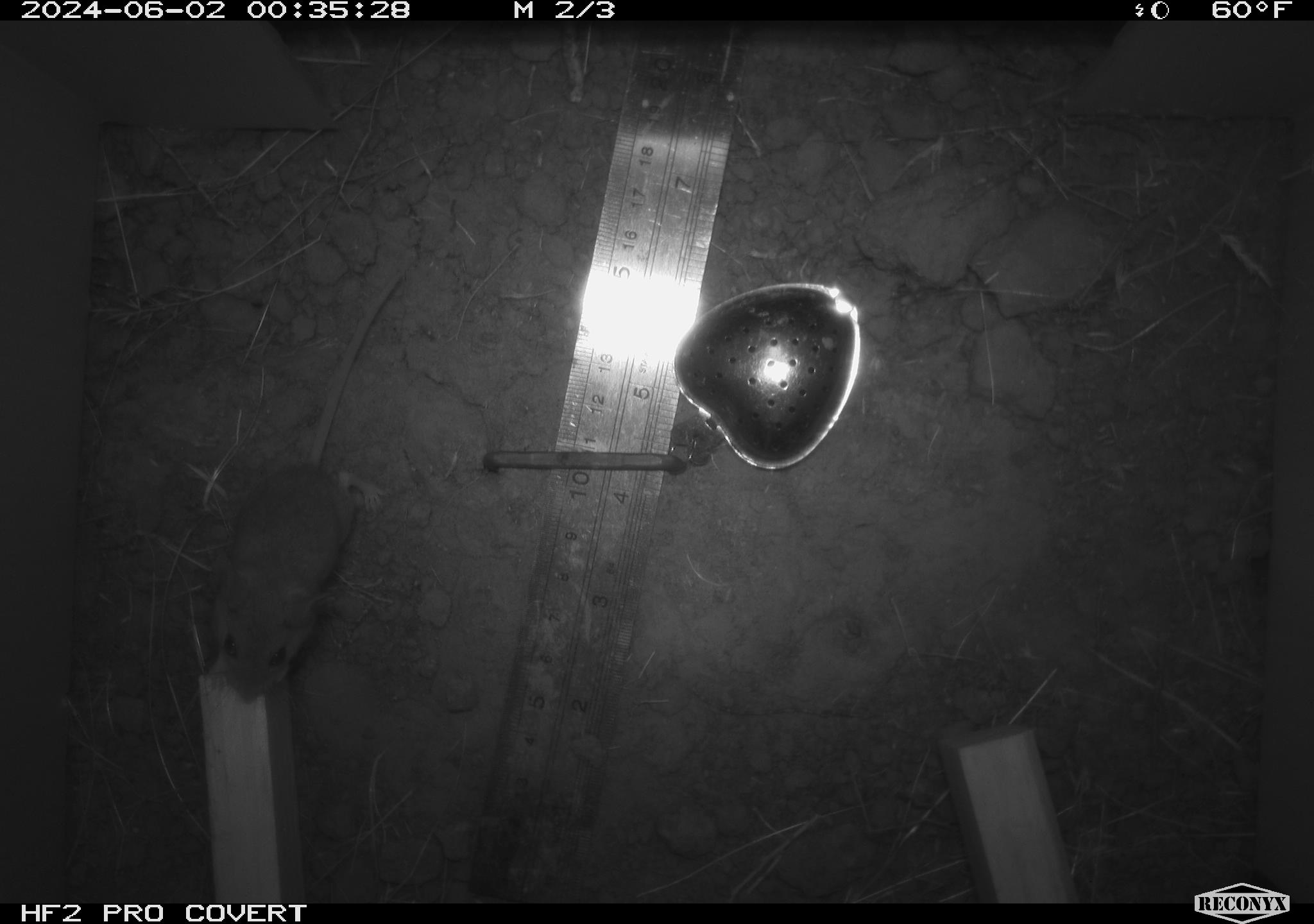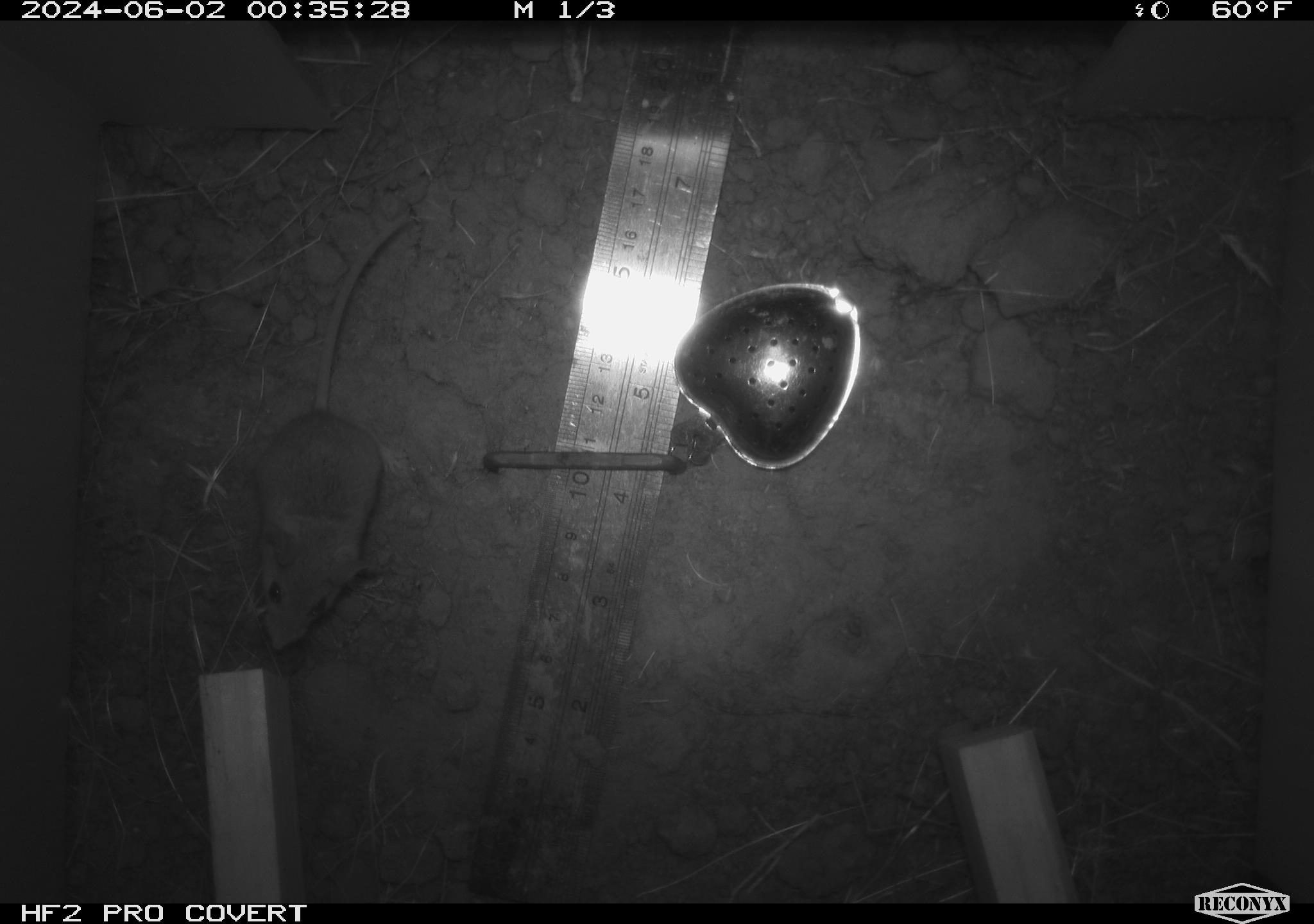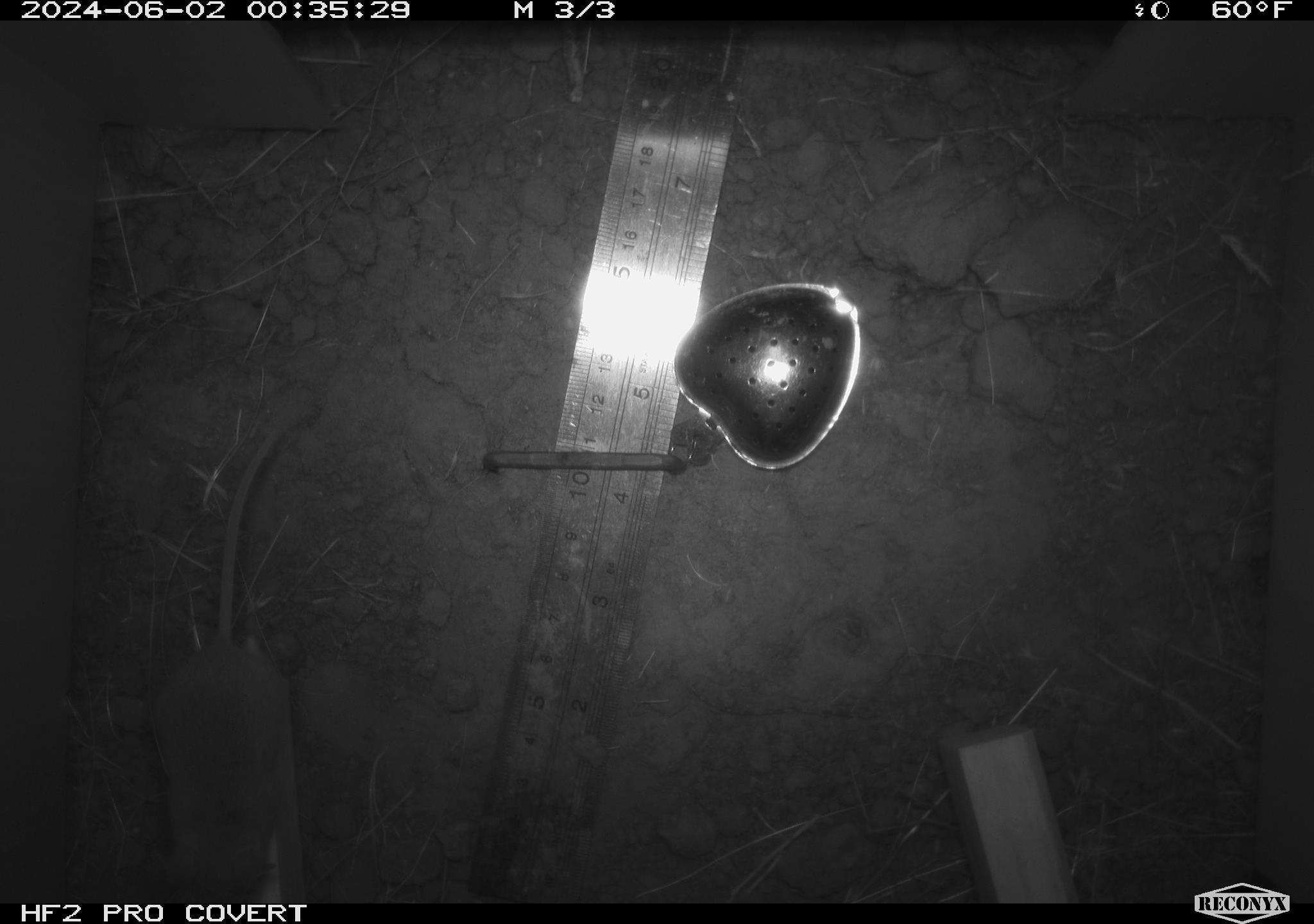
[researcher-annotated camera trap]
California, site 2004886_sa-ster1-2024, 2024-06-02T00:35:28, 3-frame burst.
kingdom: Animalia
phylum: Chordata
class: Mammalia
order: Rodentia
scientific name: Rodentia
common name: mouse species